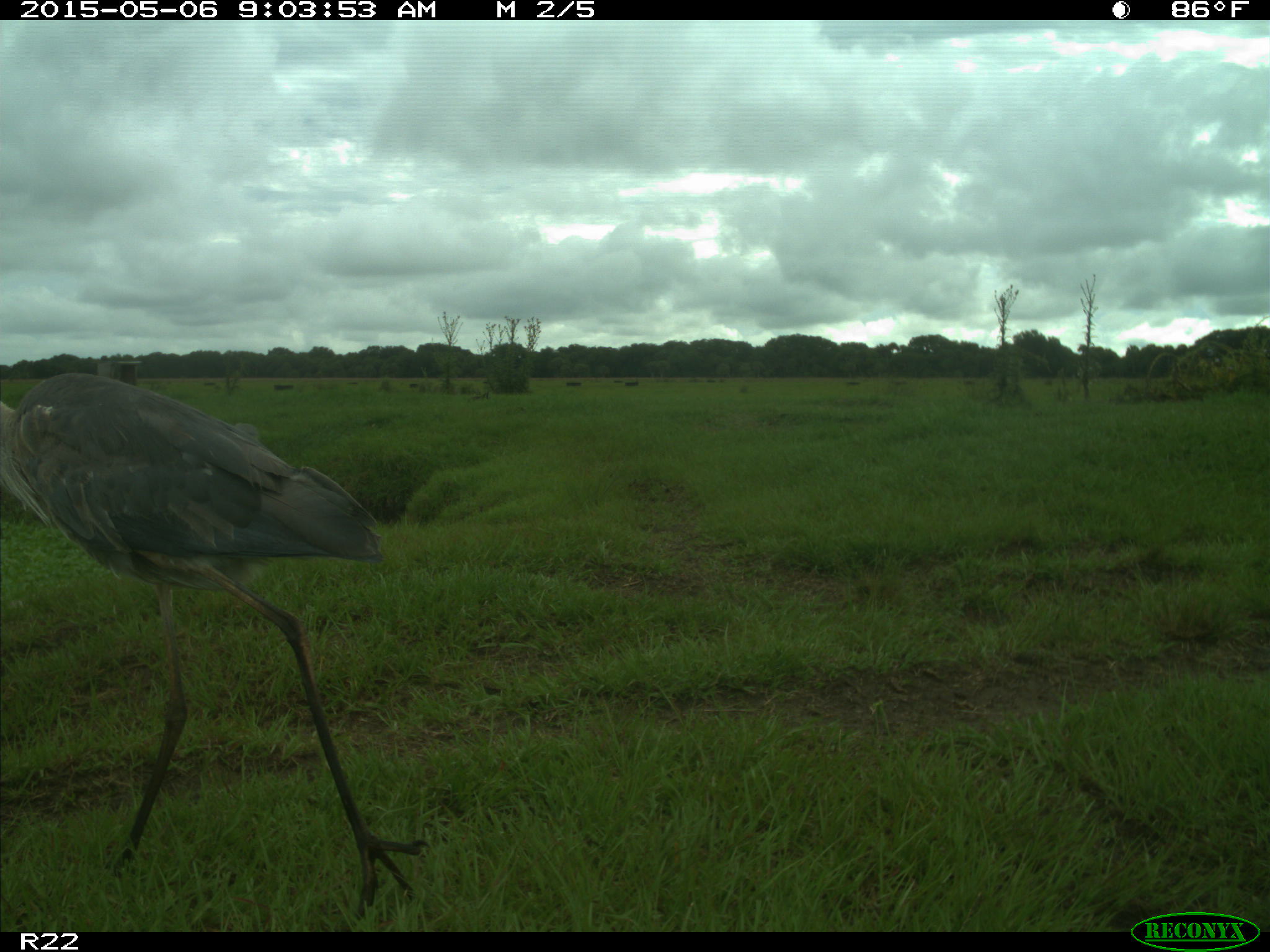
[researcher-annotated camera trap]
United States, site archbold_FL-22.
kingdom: Animalia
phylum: Chordata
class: Aves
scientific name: Aves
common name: birds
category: unidentified bird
Unidentified bird (birds) (Aves).